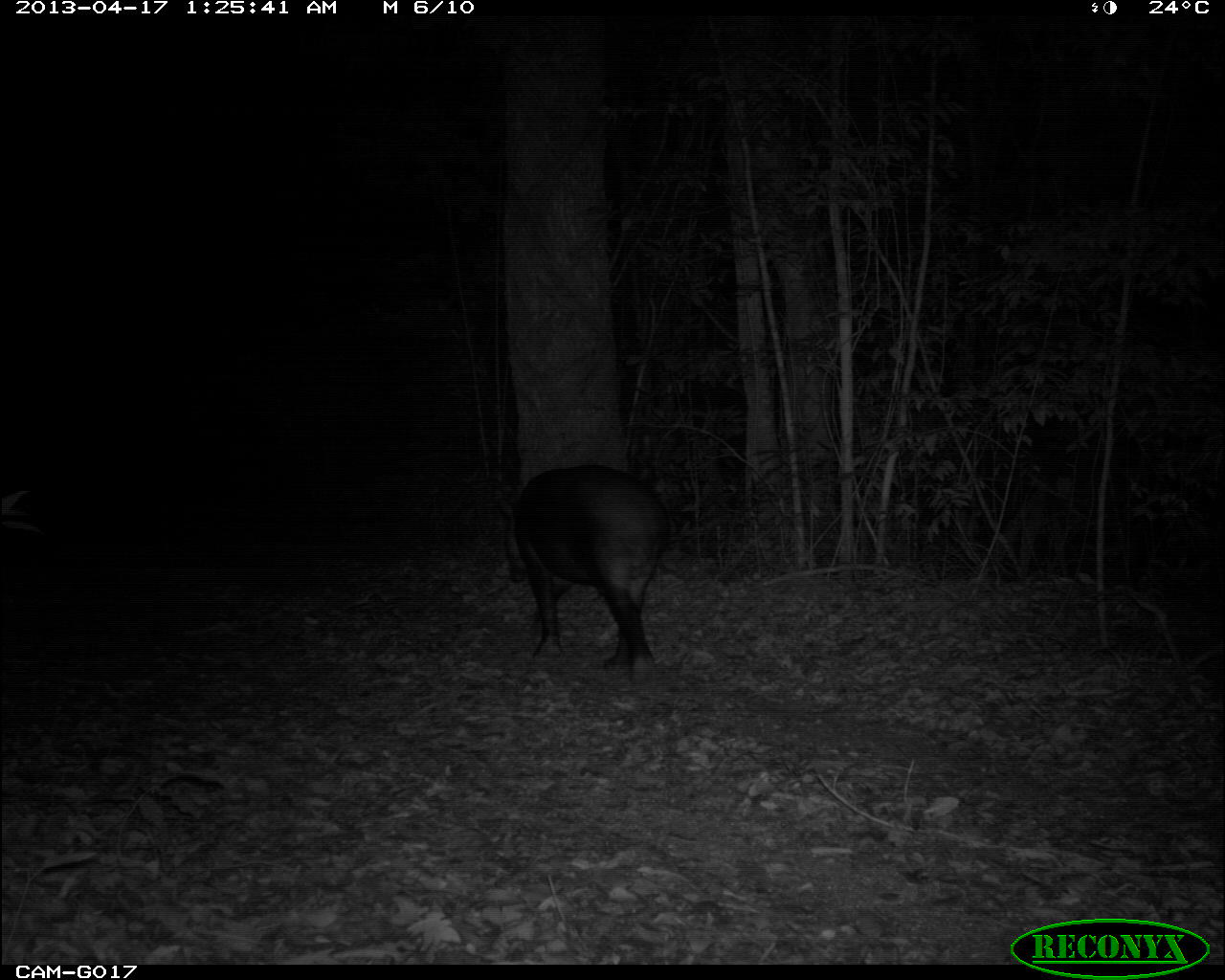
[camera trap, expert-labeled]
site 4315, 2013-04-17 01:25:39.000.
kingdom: Animalia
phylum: Chordata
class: Mammalia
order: Perissodactyla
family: Tapiridae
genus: Tapirus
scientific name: Tapirus bairdii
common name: baird's tapir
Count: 1.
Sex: male.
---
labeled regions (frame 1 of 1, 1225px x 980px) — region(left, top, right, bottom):
tapirus bairdii: region(494, 463, 672, 686)